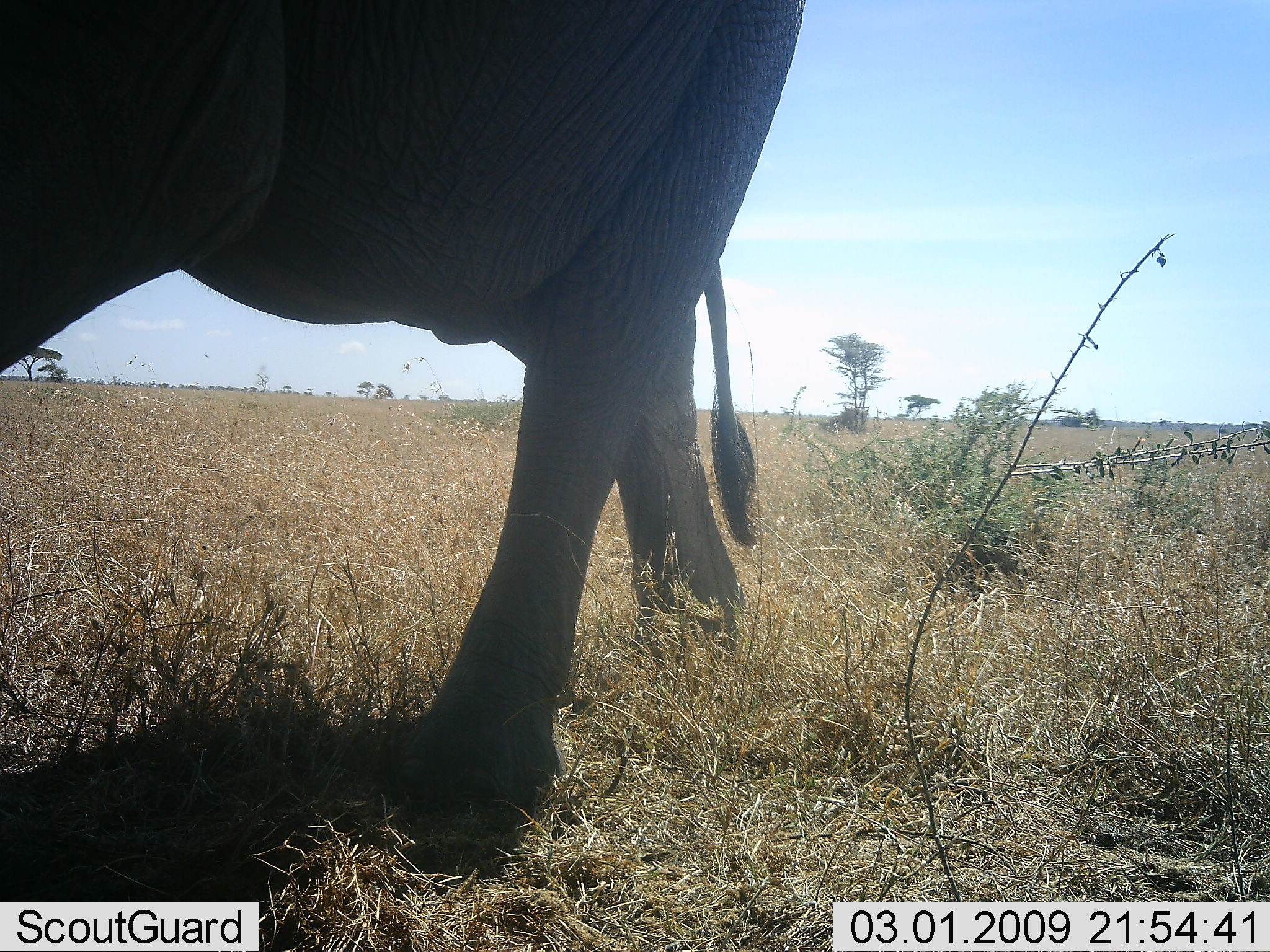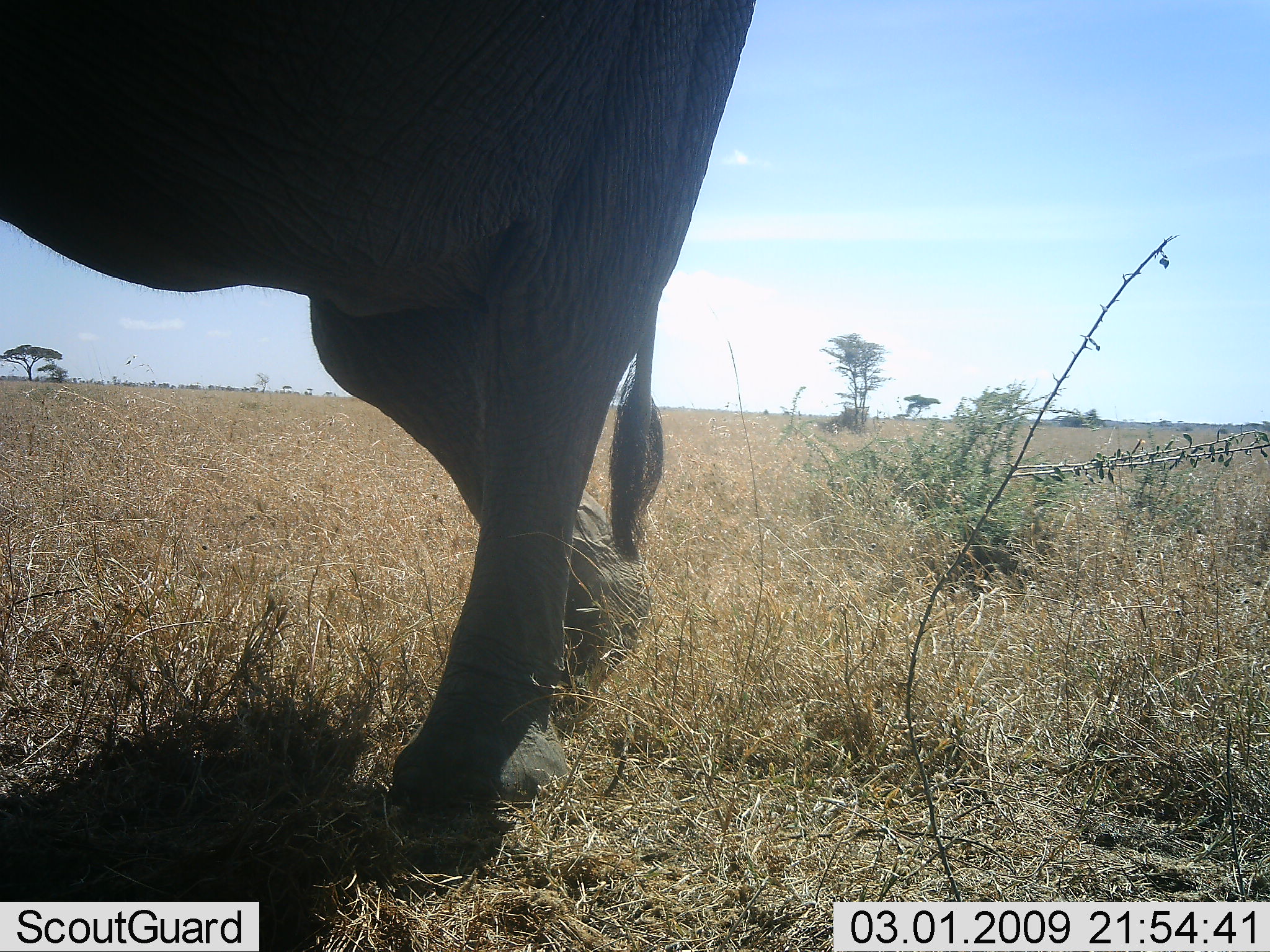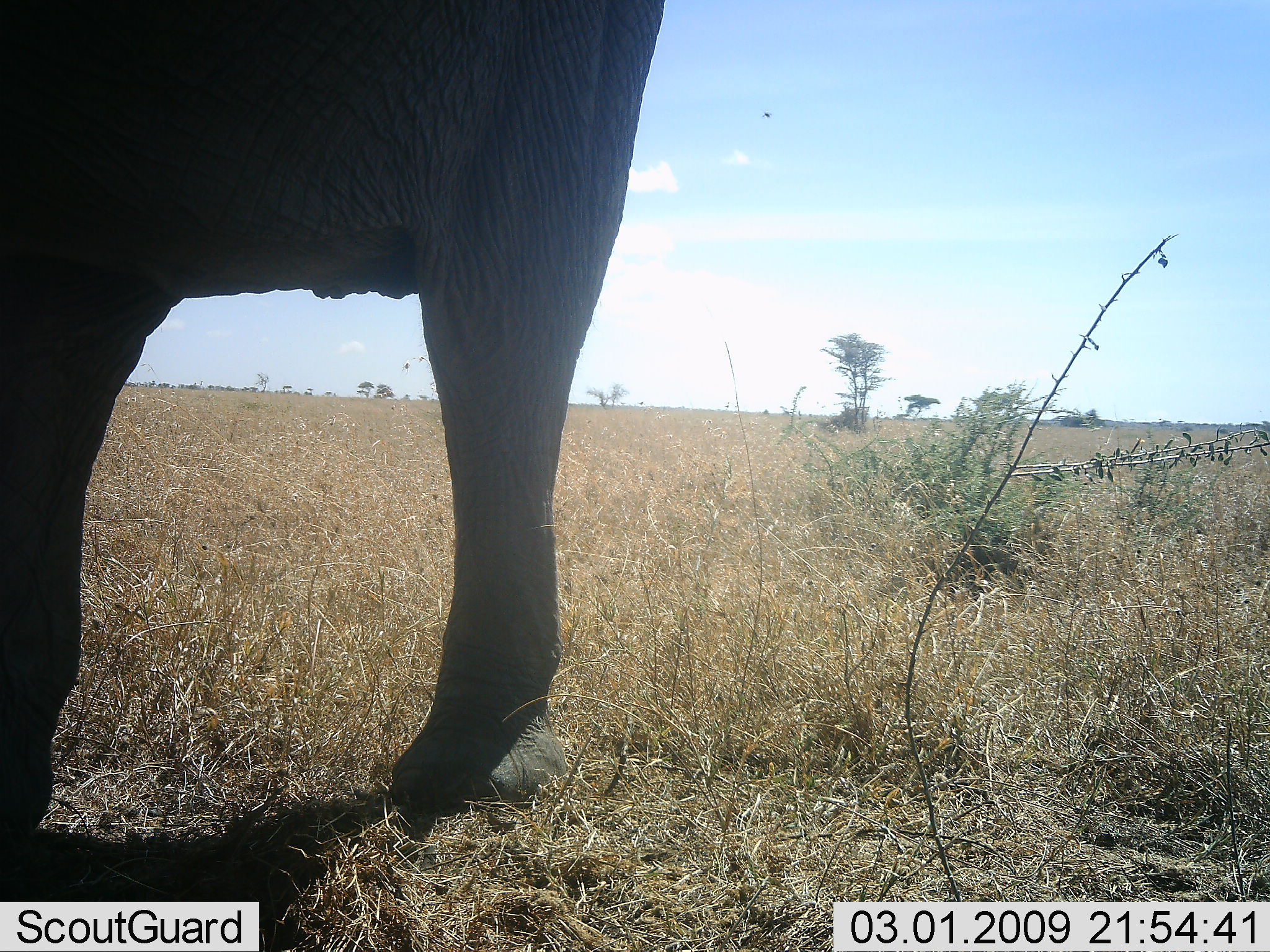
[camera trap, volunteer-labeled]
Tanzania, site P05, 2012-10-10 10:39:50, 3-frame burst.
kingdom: Animalia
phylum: Chordata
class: Mammalia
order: Proboscidea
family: Elephantidae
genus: Loxodonta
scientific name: Loxodonta africana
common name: african bush elephant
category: elephant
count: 1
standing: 10%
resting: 0%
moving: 90%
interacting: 0%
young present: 0%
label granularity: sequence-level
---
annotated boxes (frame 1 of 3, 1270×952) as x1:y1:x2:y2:
animal: 2:0:809:808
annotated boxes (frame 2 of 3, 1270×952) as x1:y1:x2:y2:
animal: 0:0:756:842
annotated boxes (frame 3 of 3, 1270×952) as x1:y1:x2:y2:
animal: 0:2:669:847